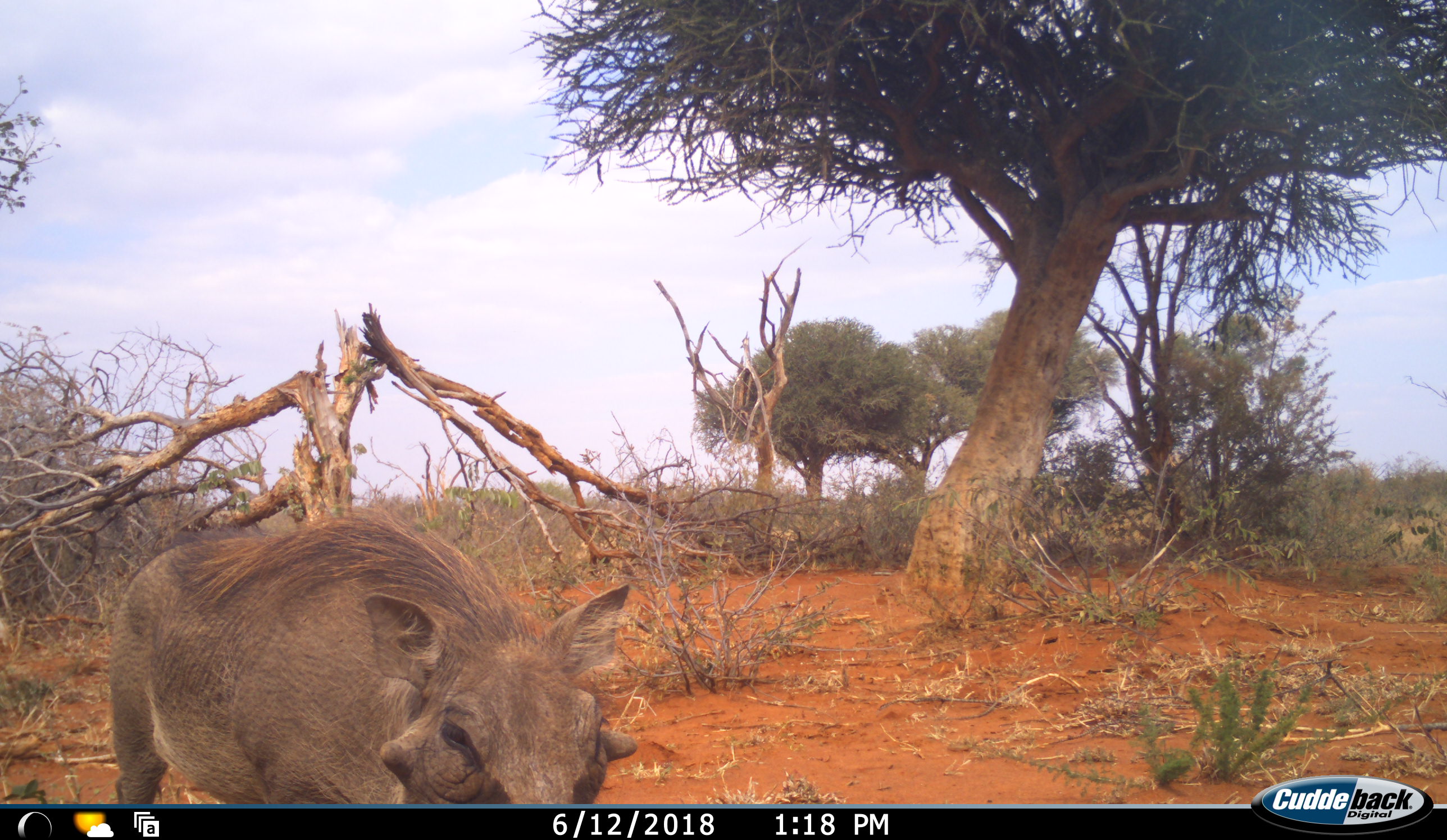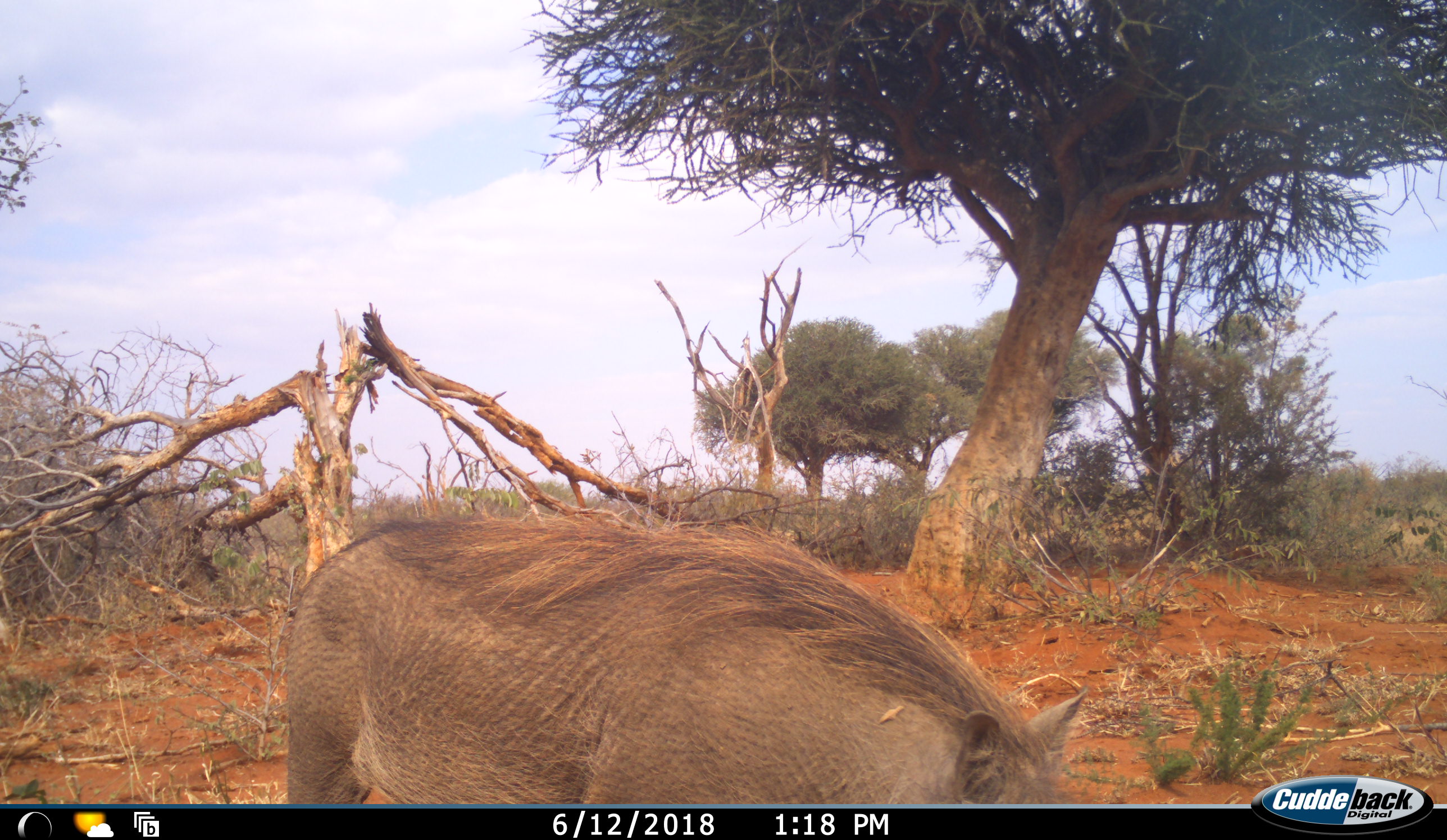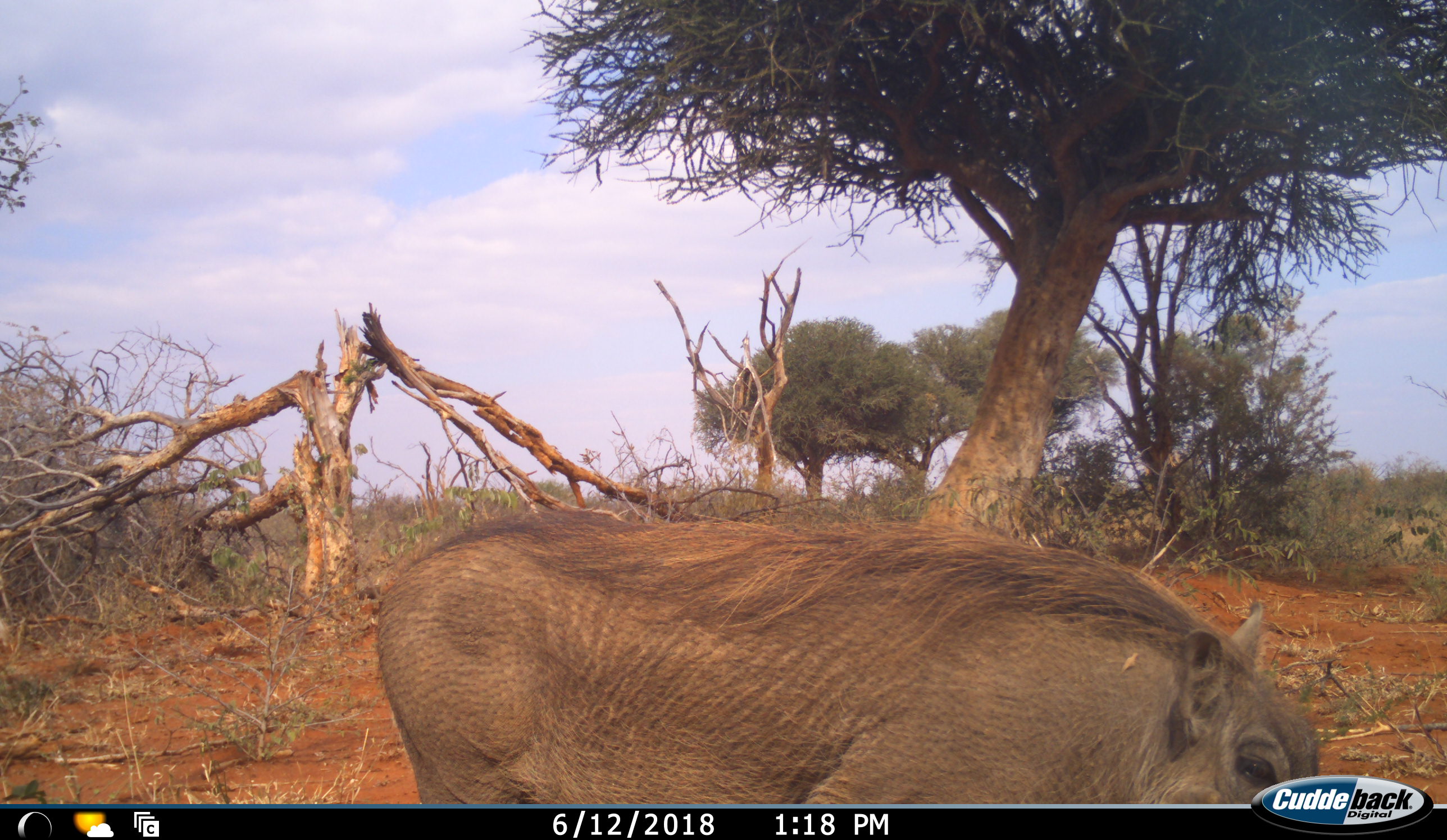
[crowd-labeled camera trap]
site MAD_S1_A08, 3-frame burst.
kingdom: Animalia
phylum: Chordata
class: Mammalia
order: Artiodactyla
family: Suidae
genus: Phacochoerus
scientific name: Phacochoerus africanus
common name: warthog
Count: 1.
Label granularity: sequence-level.